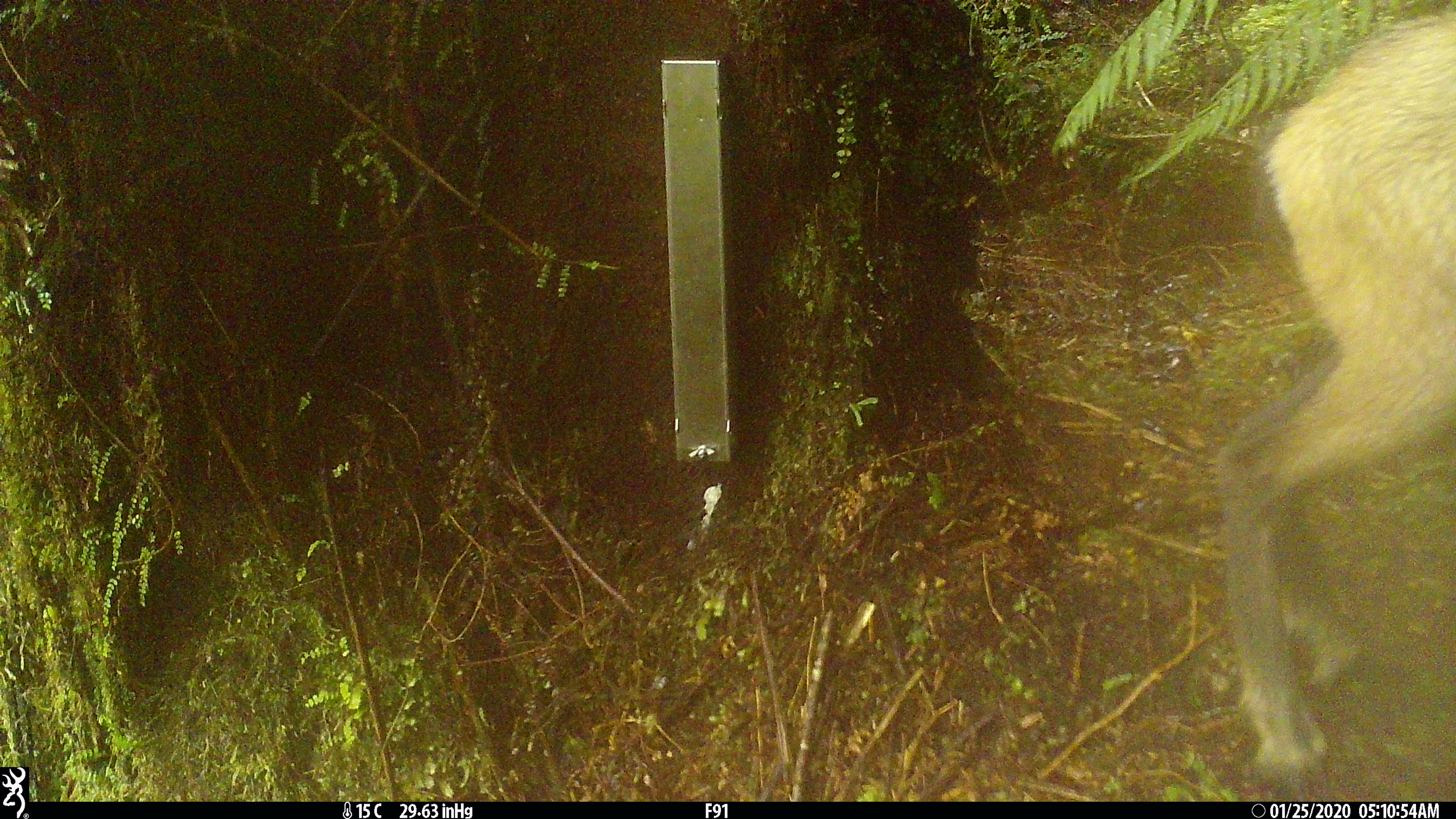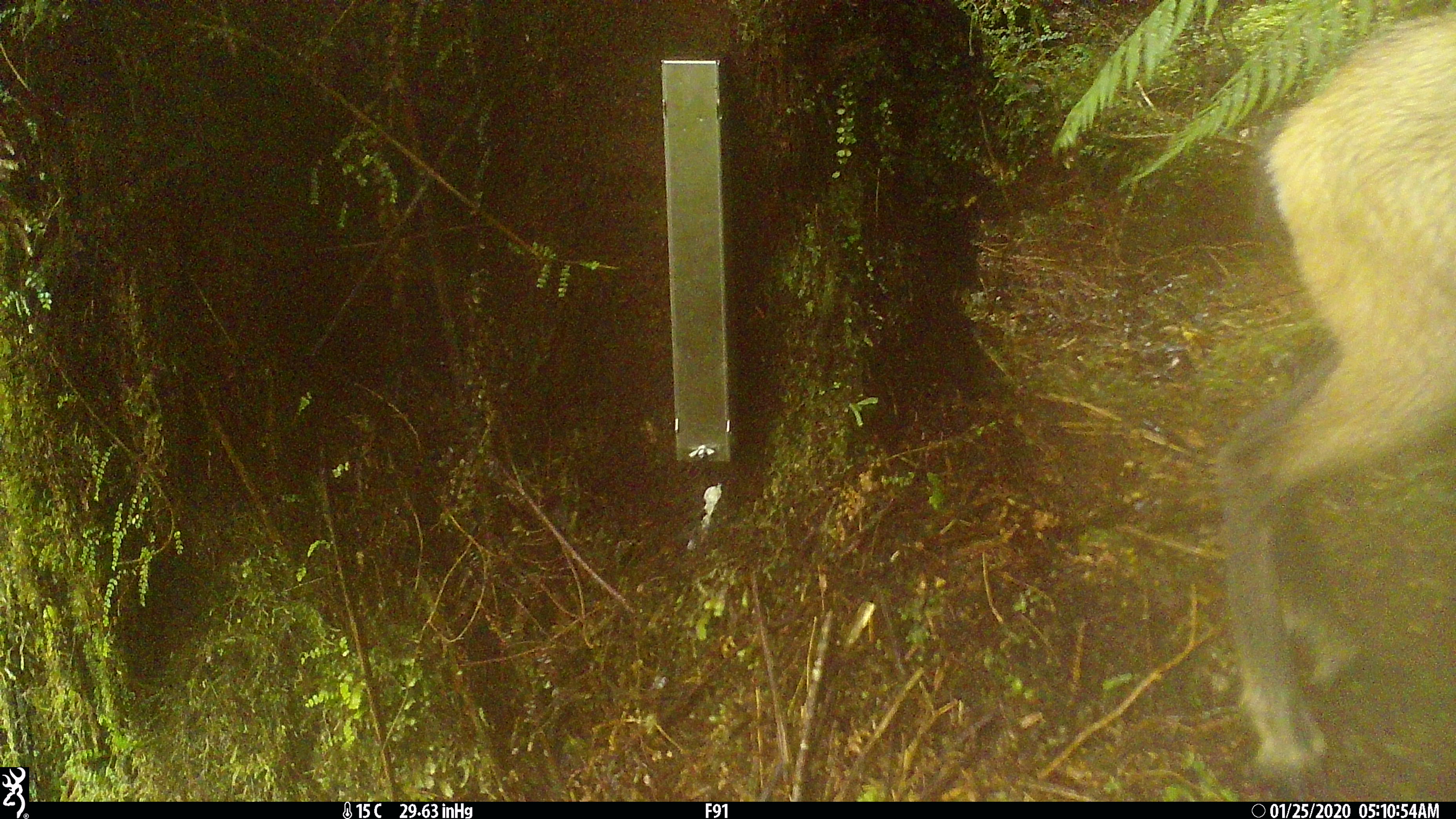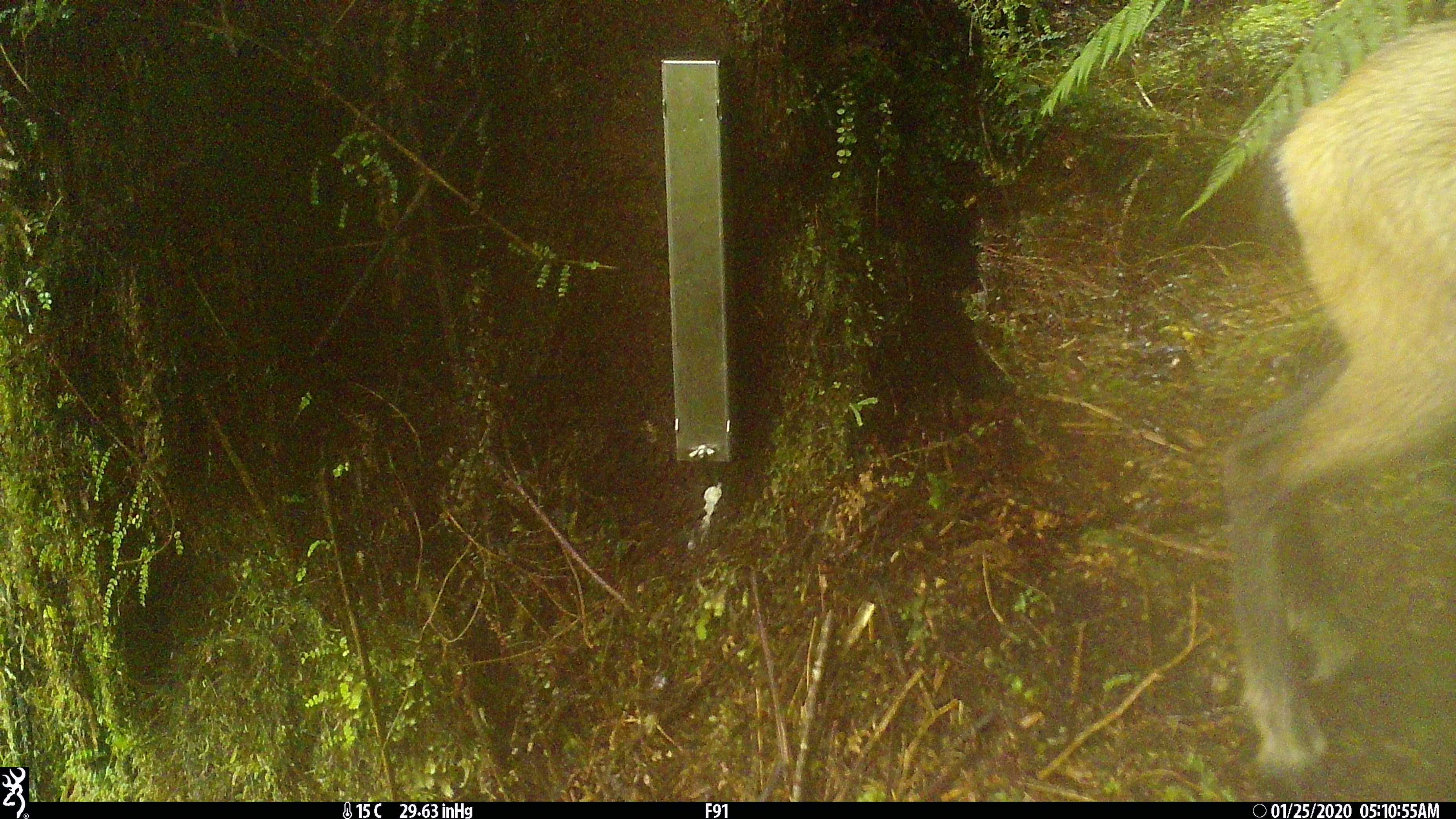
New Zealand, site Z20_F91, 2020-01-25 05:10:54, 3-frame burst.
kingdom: Animalia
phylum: Chordata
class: Mammalia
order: Artiodactyla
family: Bovidae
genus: Rupicapra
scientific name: Rupicapra rupicapra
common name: alpine chamois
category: chamois